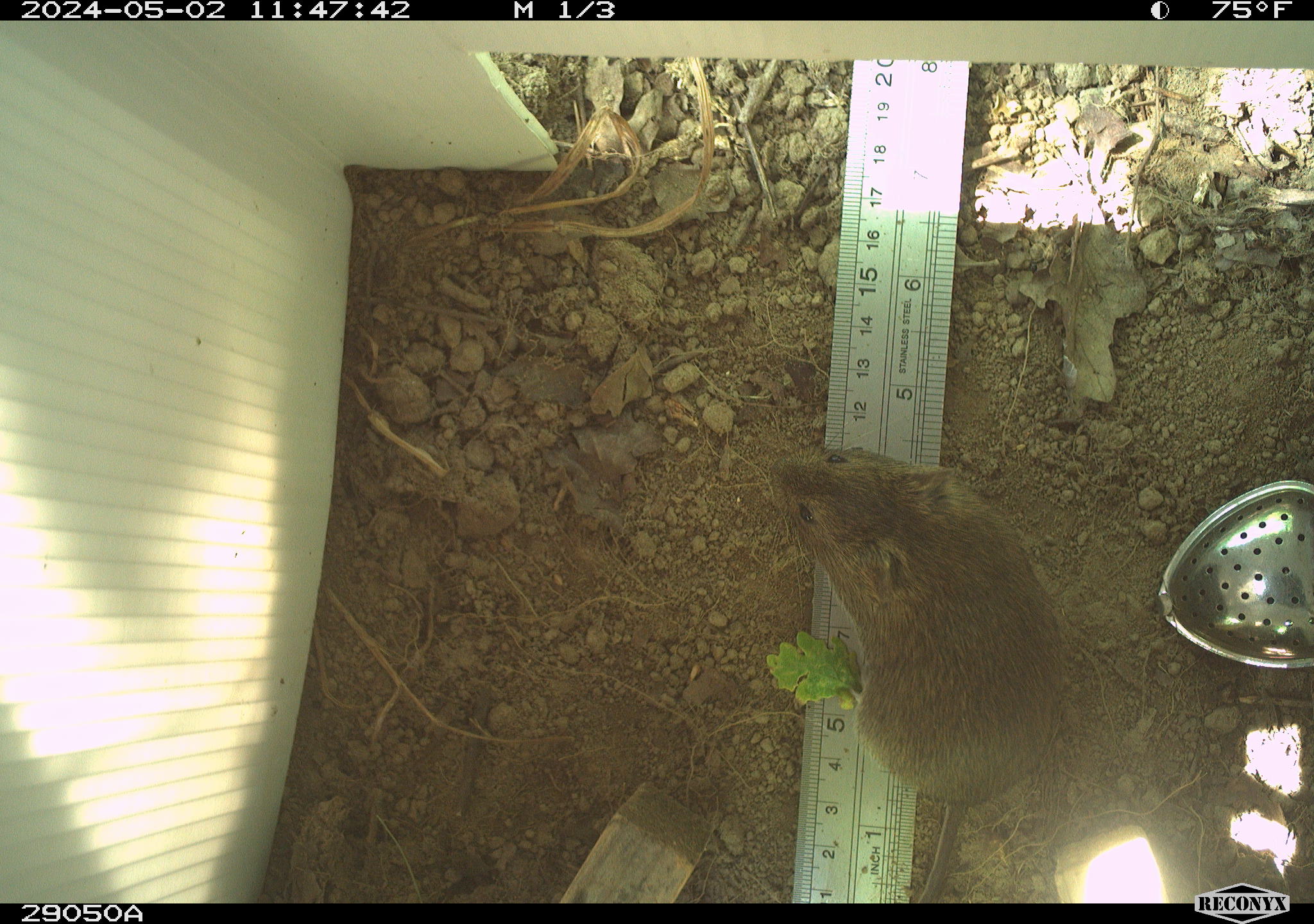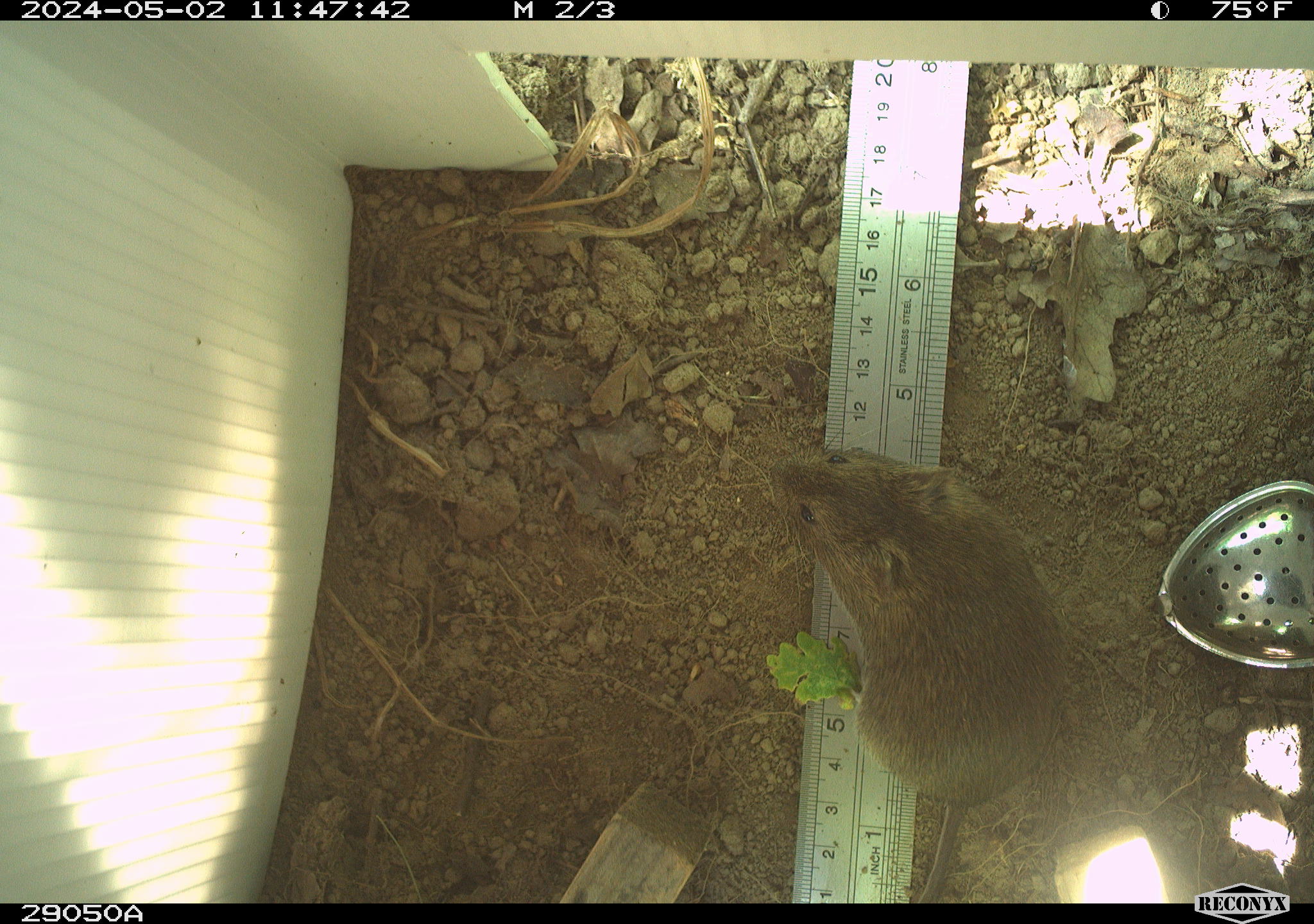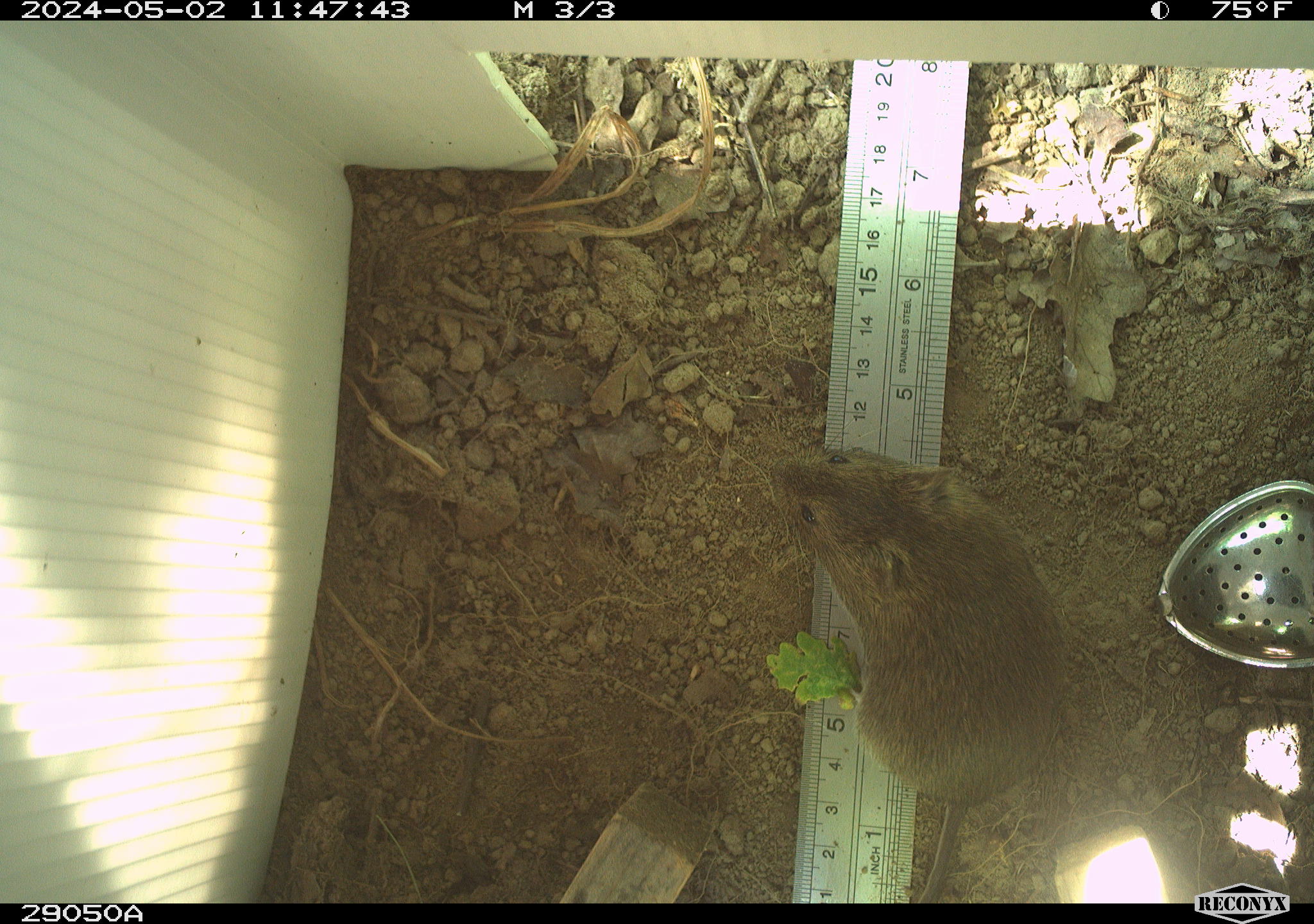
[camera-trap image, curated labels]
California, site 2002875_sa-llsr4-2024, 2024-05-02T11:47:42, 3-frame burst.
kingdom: Animalia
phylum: Chordata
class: Mammalia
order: Rodentia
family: Cricetidae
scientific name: Arvicolinae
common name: voles, lemmings, and muskrats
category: arvicolinae subfamily